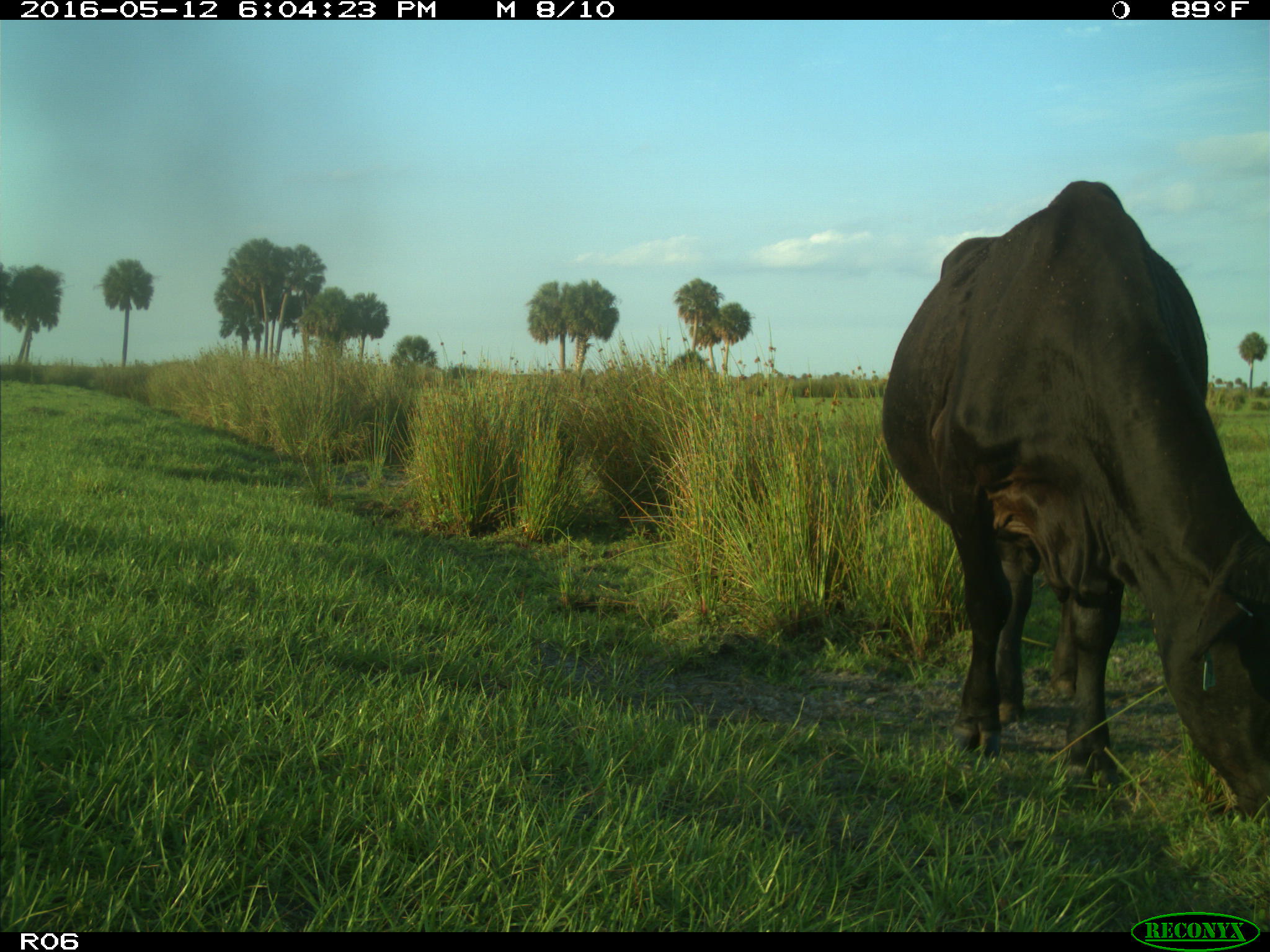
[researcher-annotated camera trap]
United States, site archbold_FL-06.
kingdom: Animalia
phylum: Chordata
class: Mammalia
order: Artiodactyla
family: Bovidae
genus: Bos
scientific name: Bos taurus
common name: domestic cow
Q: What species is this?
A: Bos taurus (domestic cow).